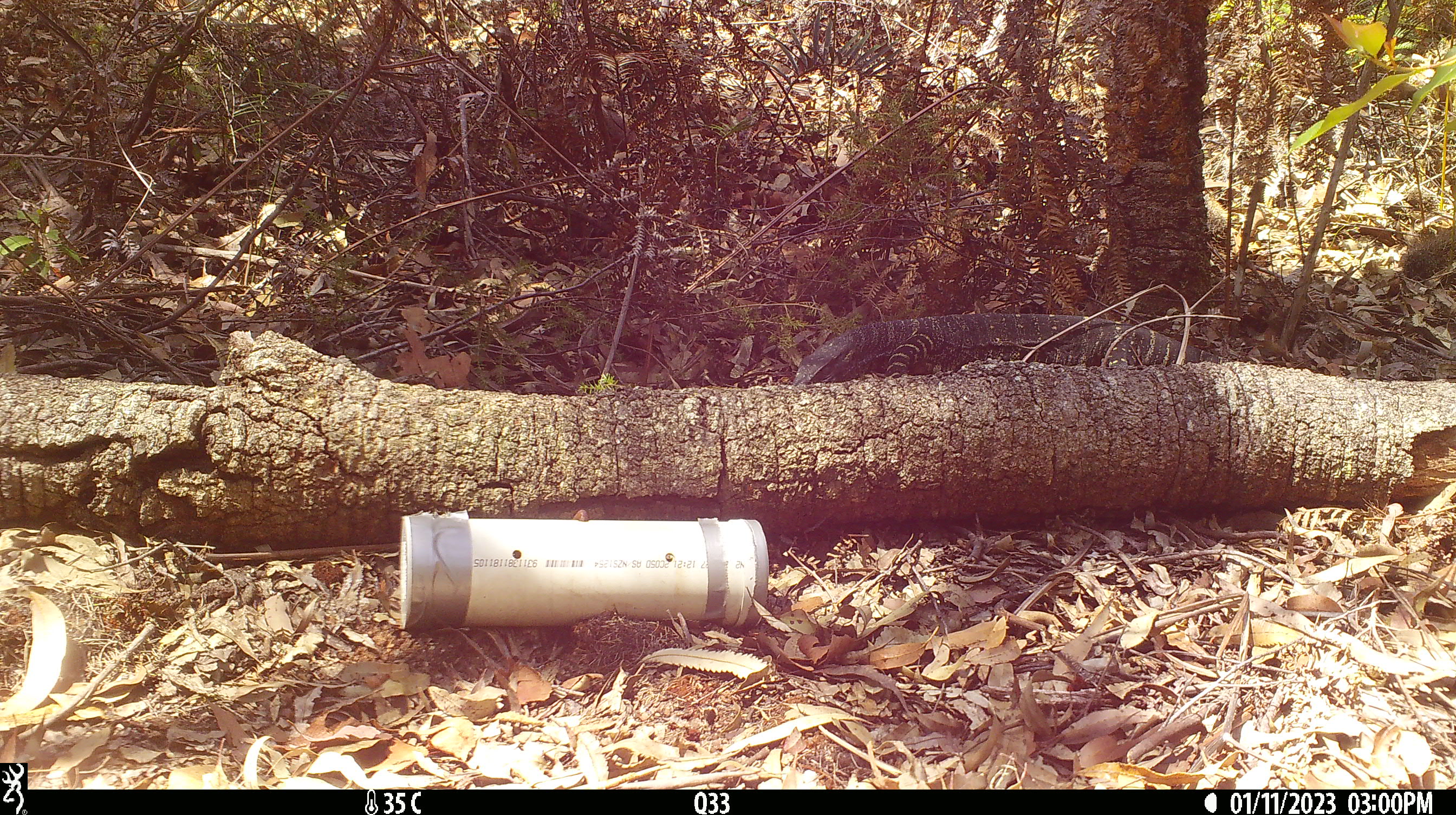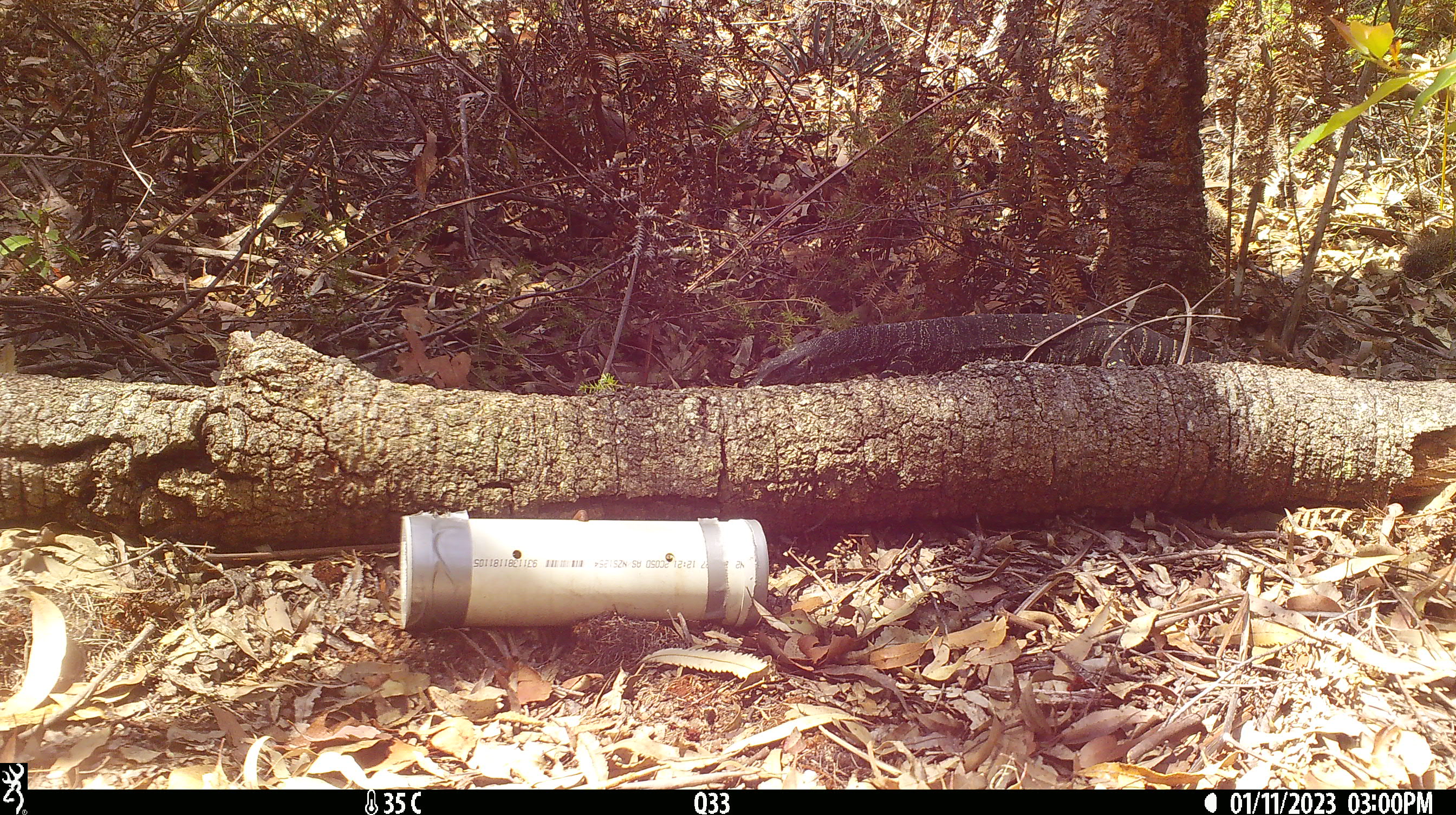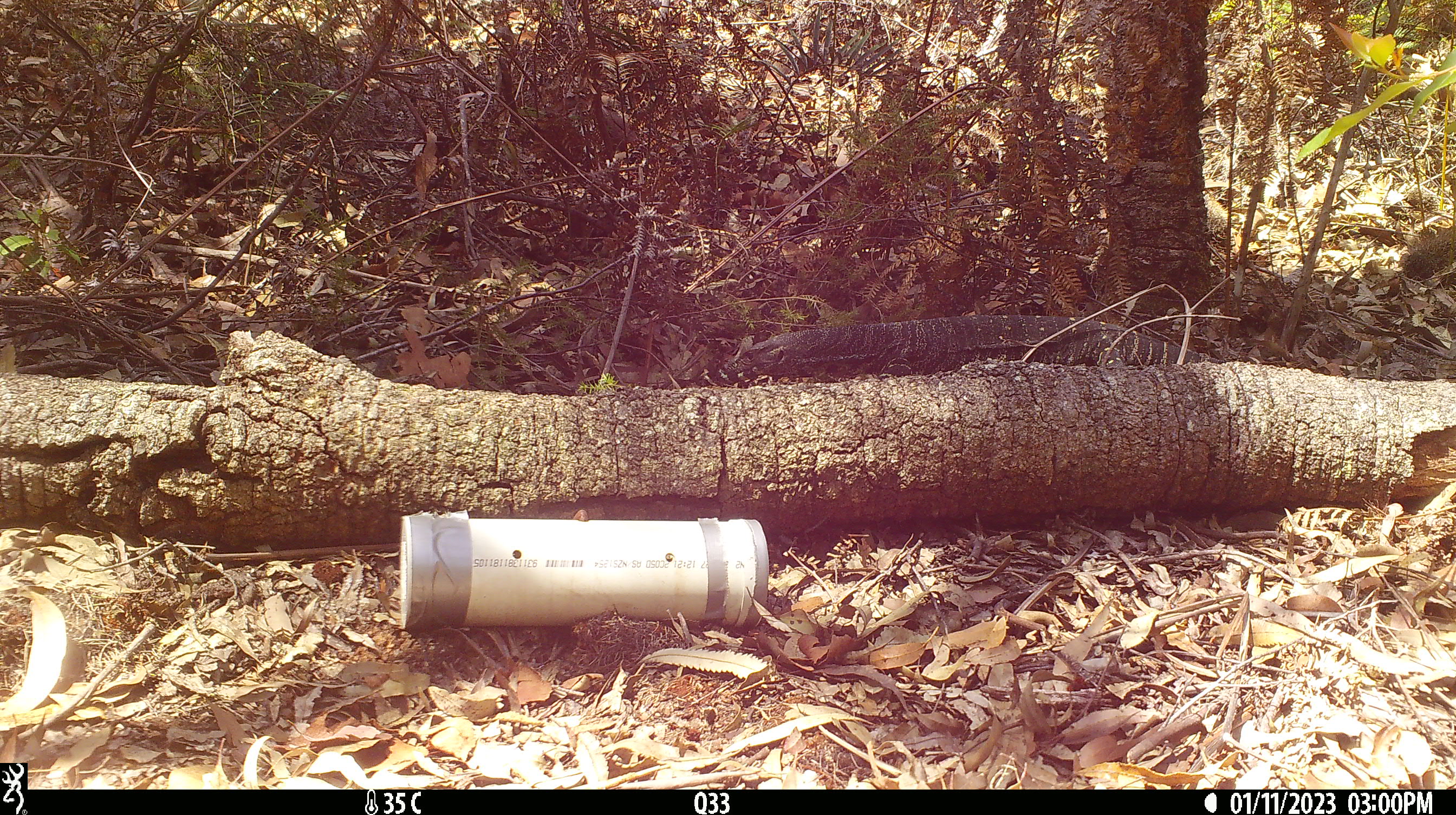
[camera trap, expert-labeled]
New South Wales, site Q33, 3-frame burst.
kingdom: Animalia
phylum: Chordata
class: Reptilia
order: Squamata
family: Varanidae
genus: Varanus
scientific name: Varanus varius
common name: lace monitor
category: goanna